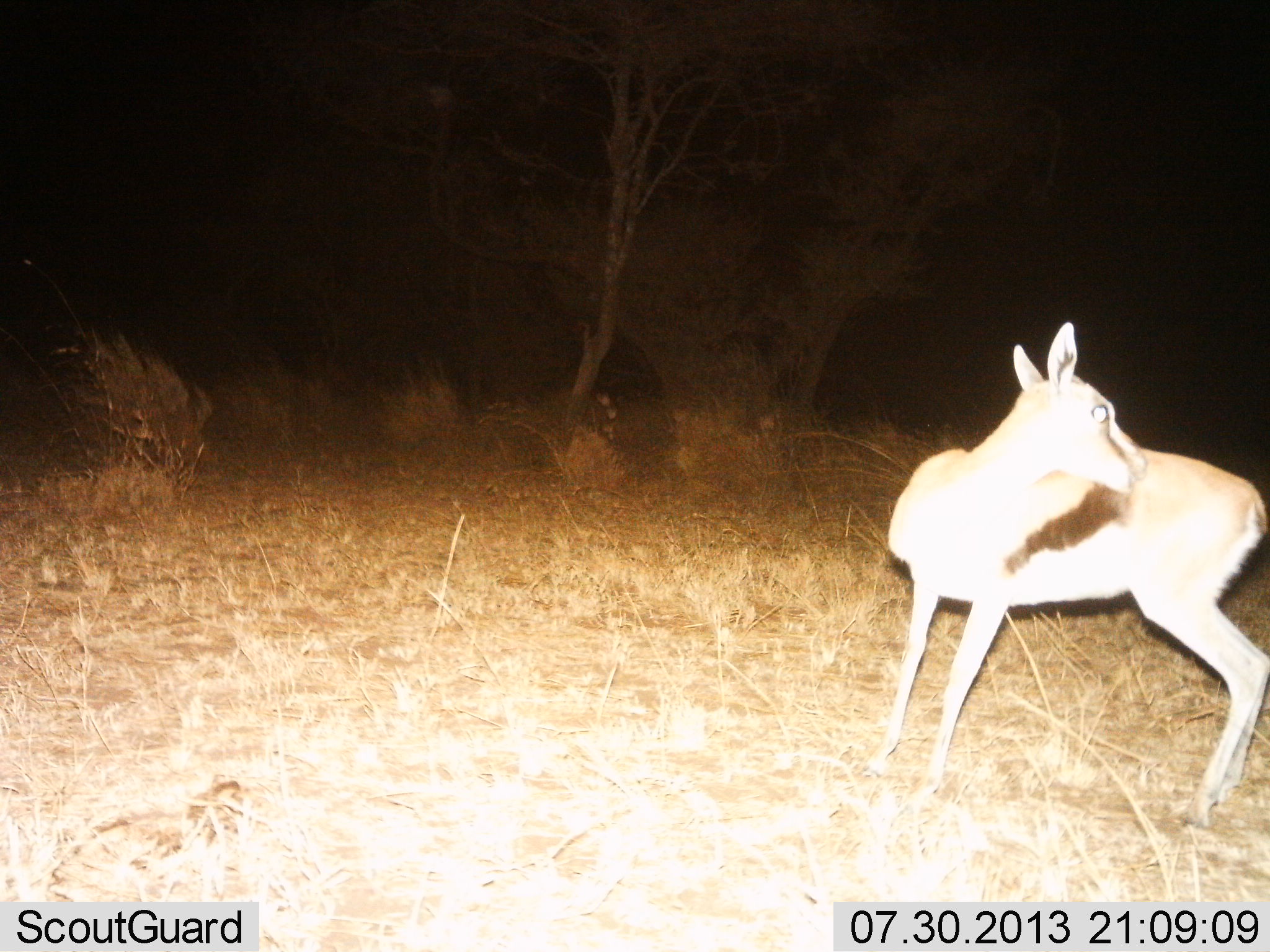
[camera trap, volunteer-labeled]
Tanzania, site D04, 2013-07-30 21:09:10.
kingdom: Animalia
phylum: Chordata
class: Mammalia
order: Artiodactyla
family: Bovidae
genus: Eudorcas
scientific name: Eudorcas thomsonii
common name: thomson's gazelle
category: gazellethomsons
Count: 1.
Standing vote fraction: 88%.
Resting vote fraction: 0%.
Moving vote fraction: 6%.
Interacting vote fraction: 12%.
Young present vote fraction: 12%.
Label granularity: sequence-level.